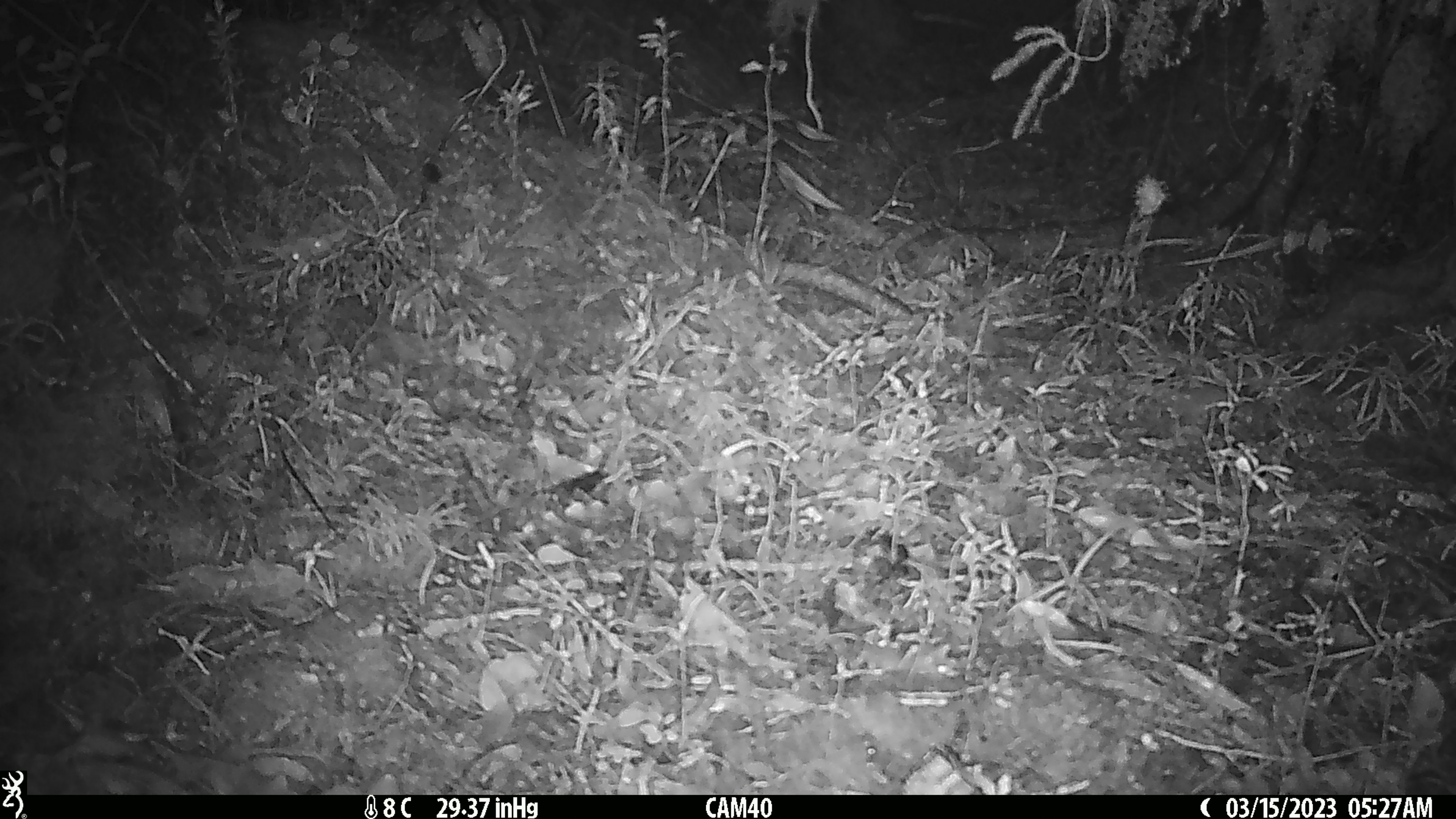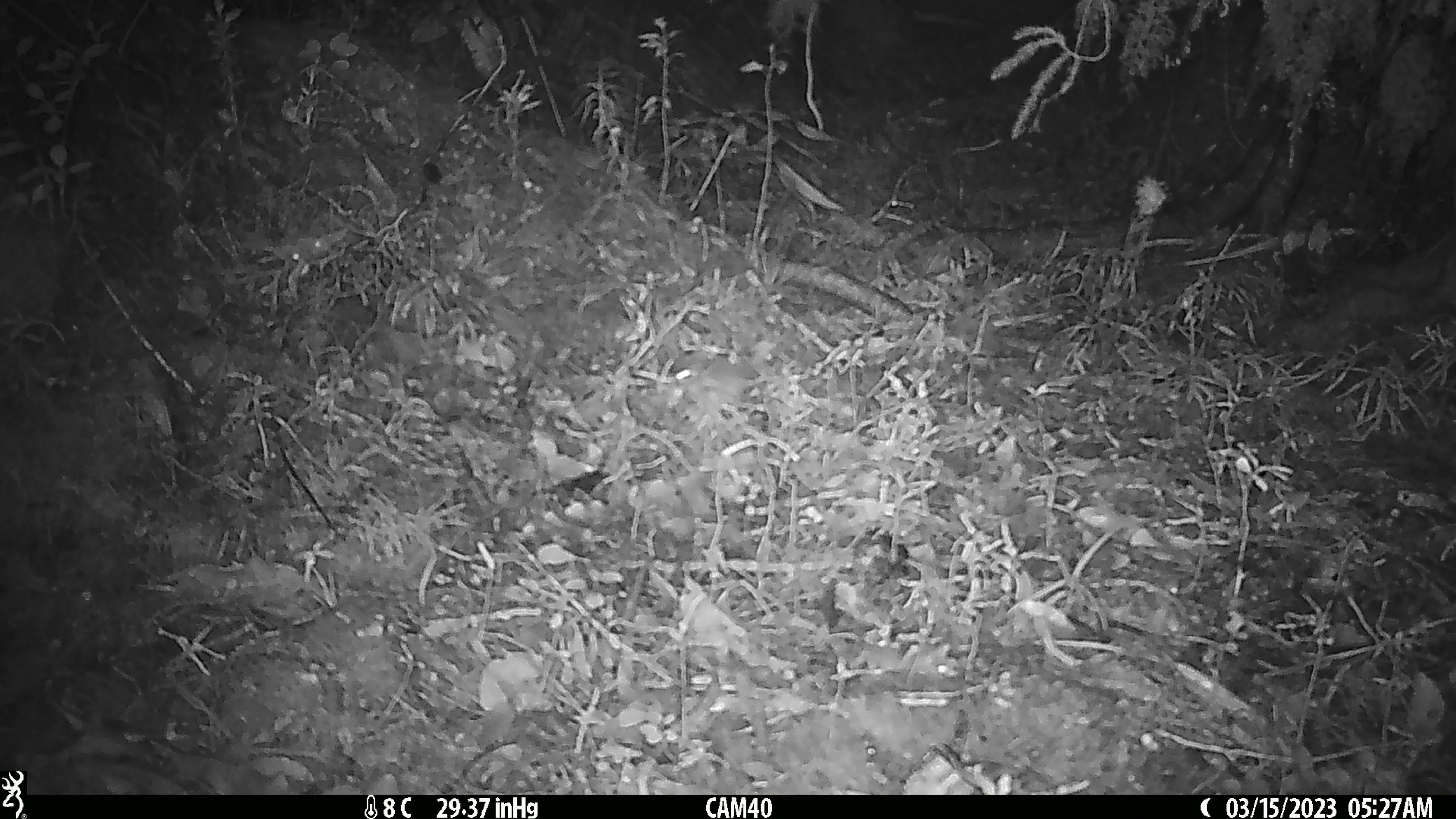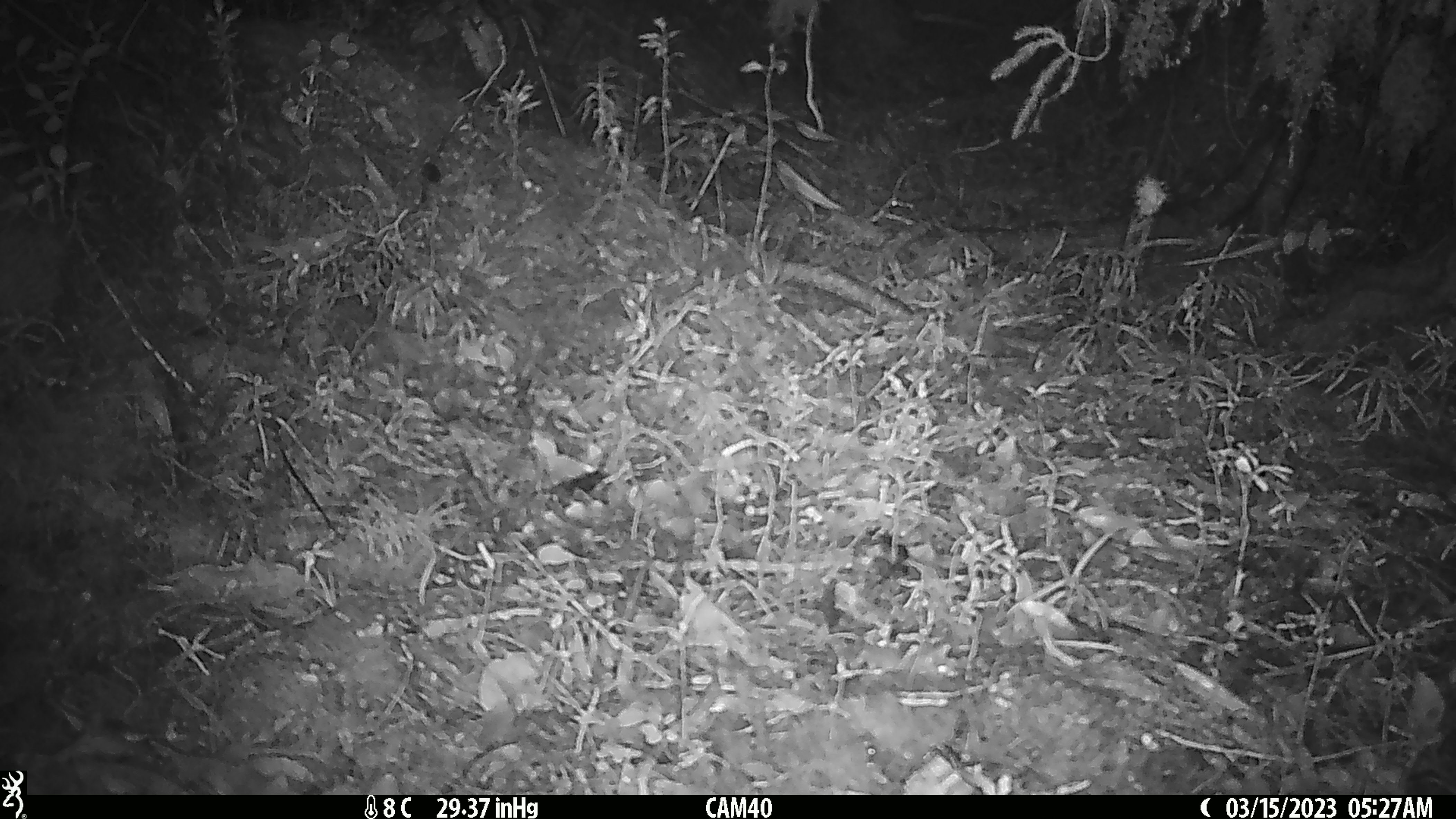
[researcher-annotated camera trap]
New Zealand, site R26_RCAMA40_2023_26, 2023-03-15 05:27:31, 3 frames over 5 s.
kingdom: Animalia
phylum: Chordata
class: Mammalia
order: Rodentia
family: Muridae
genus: Mus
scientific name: Mus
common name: mouse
Mouse (Mus).